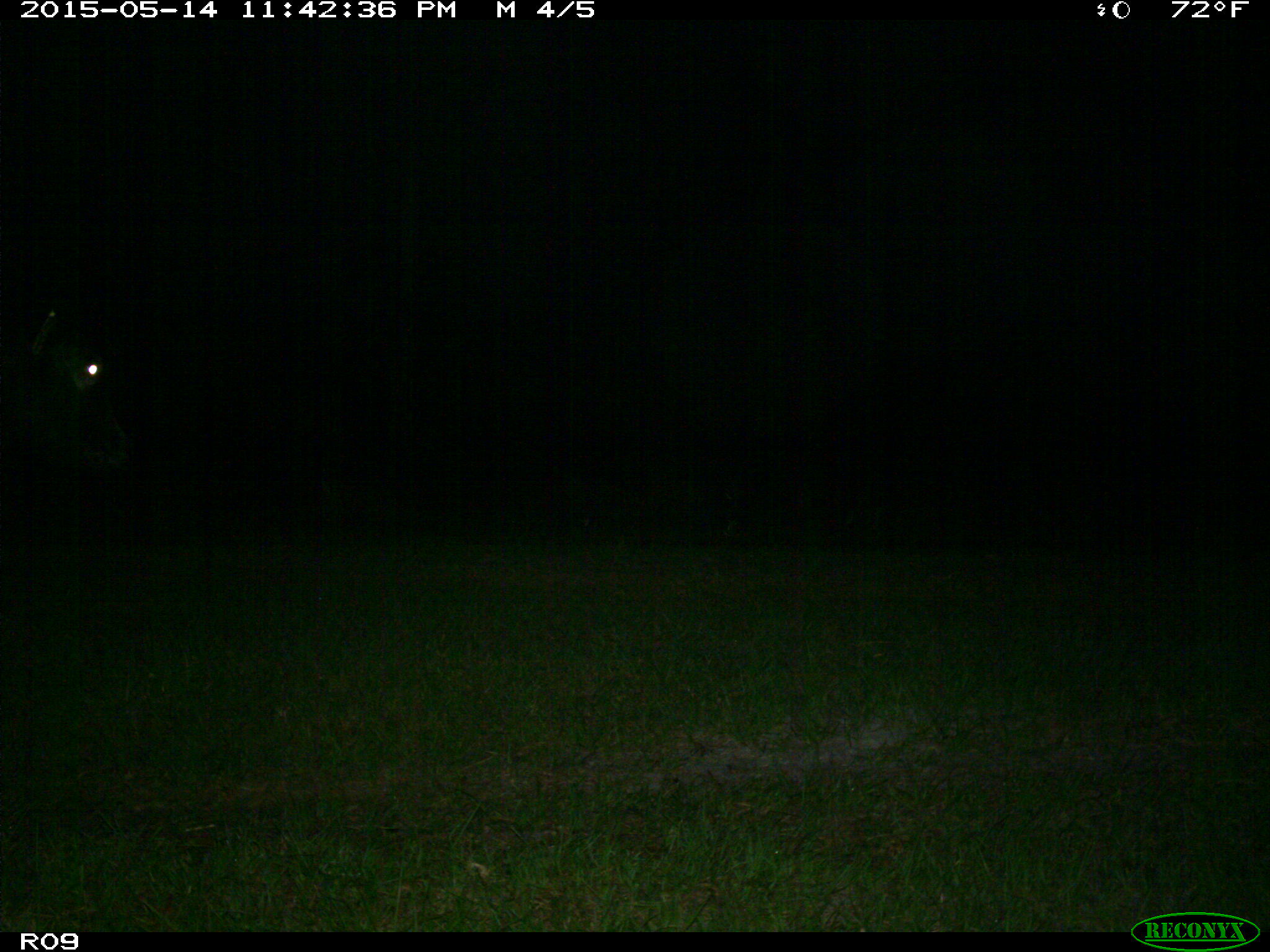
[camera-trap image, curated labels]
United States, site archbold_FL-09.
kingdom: Animalia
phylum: Chordata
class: Mammalia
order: Artiodactyla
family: Bovidae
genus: Bos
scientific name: Bos taurus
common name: domestic cow